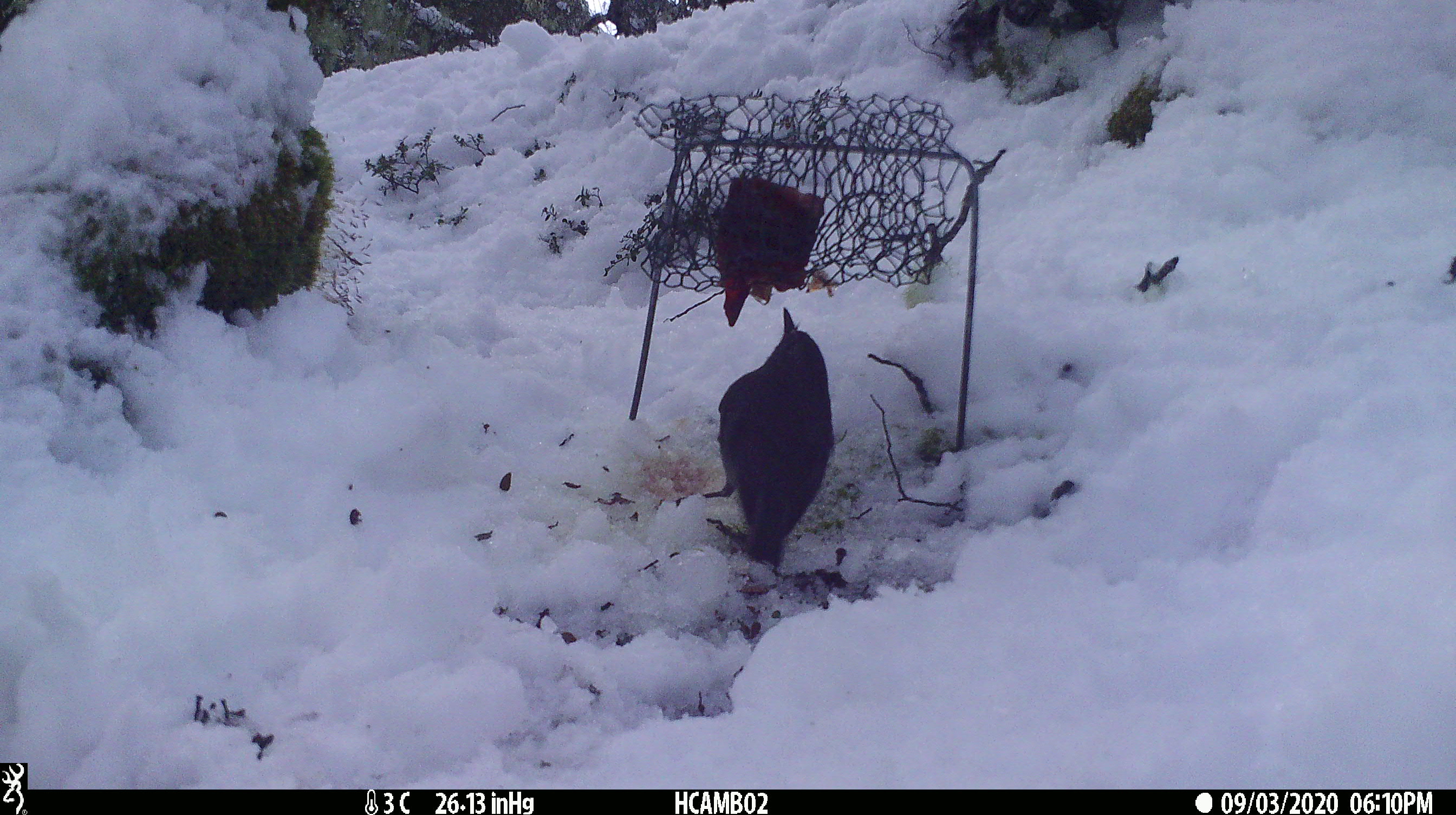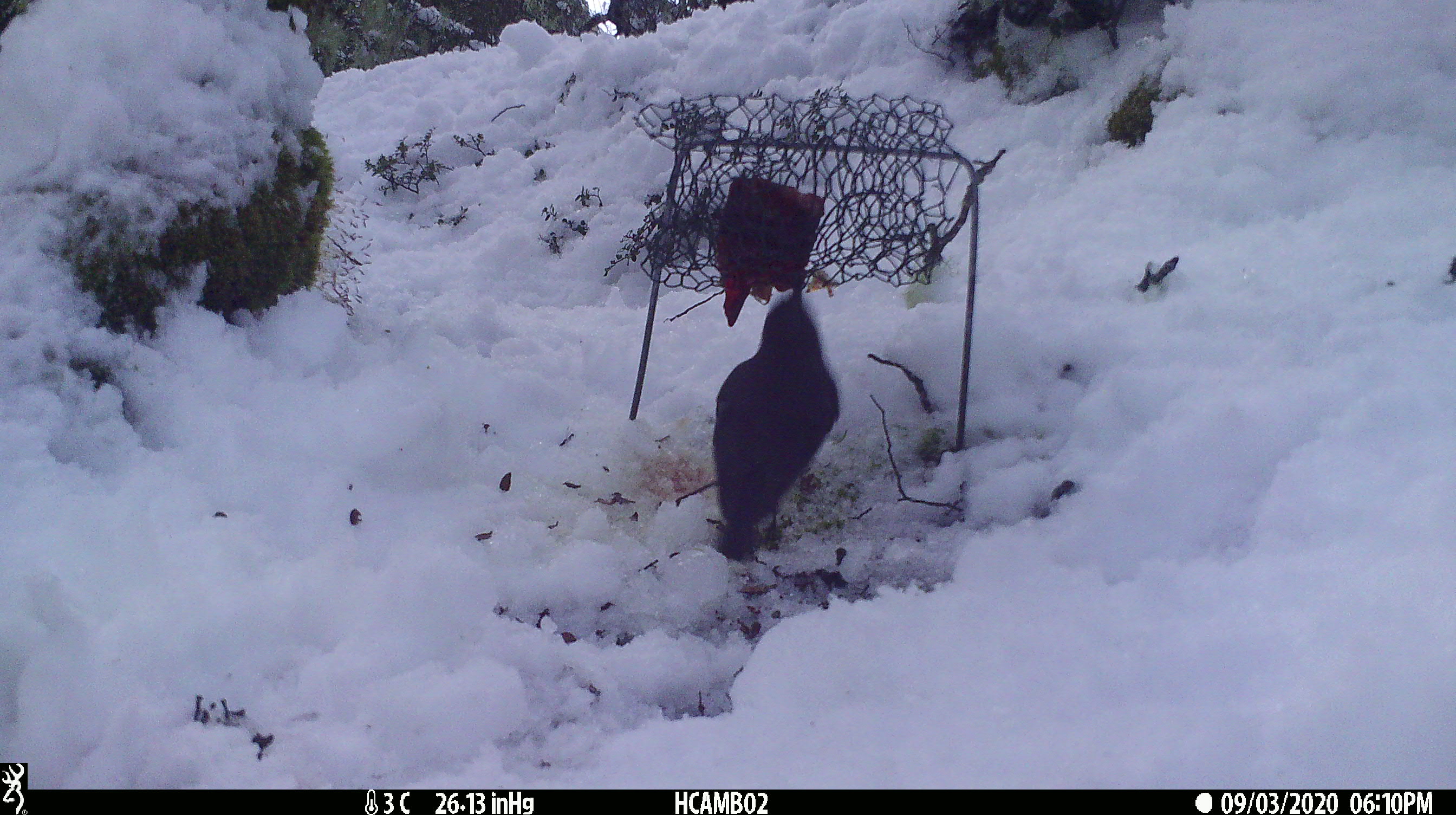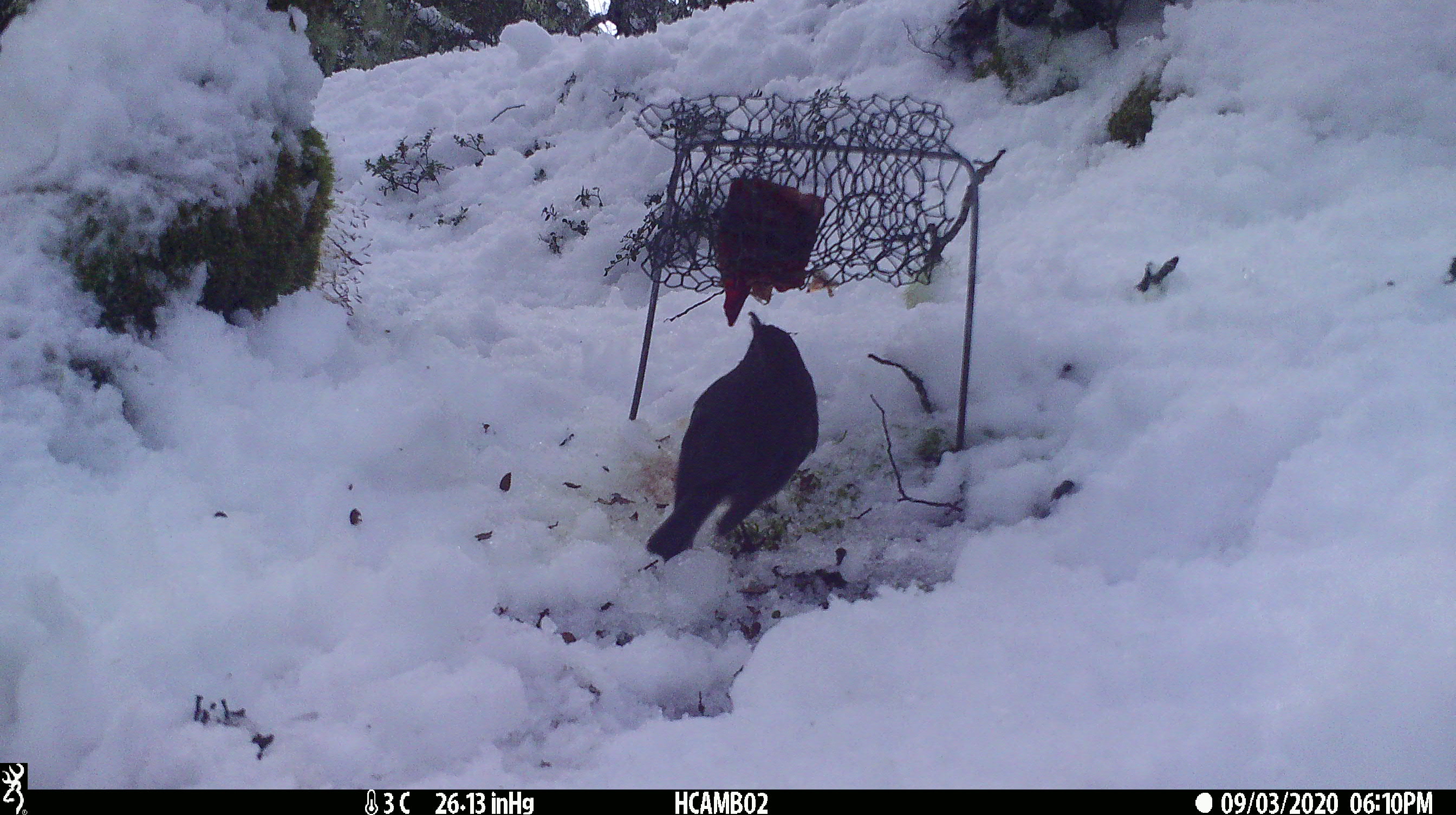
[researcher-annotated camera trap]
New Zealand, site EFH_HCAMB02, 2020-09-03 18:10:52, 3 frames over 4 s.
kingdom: Animalia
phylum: Chordata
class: Aves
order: Passeriformes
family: Petroicidae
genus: Petroica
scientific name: Petroica australis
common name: new zealand robin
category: robin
Robin (new zealand robin) (Petroica australis).